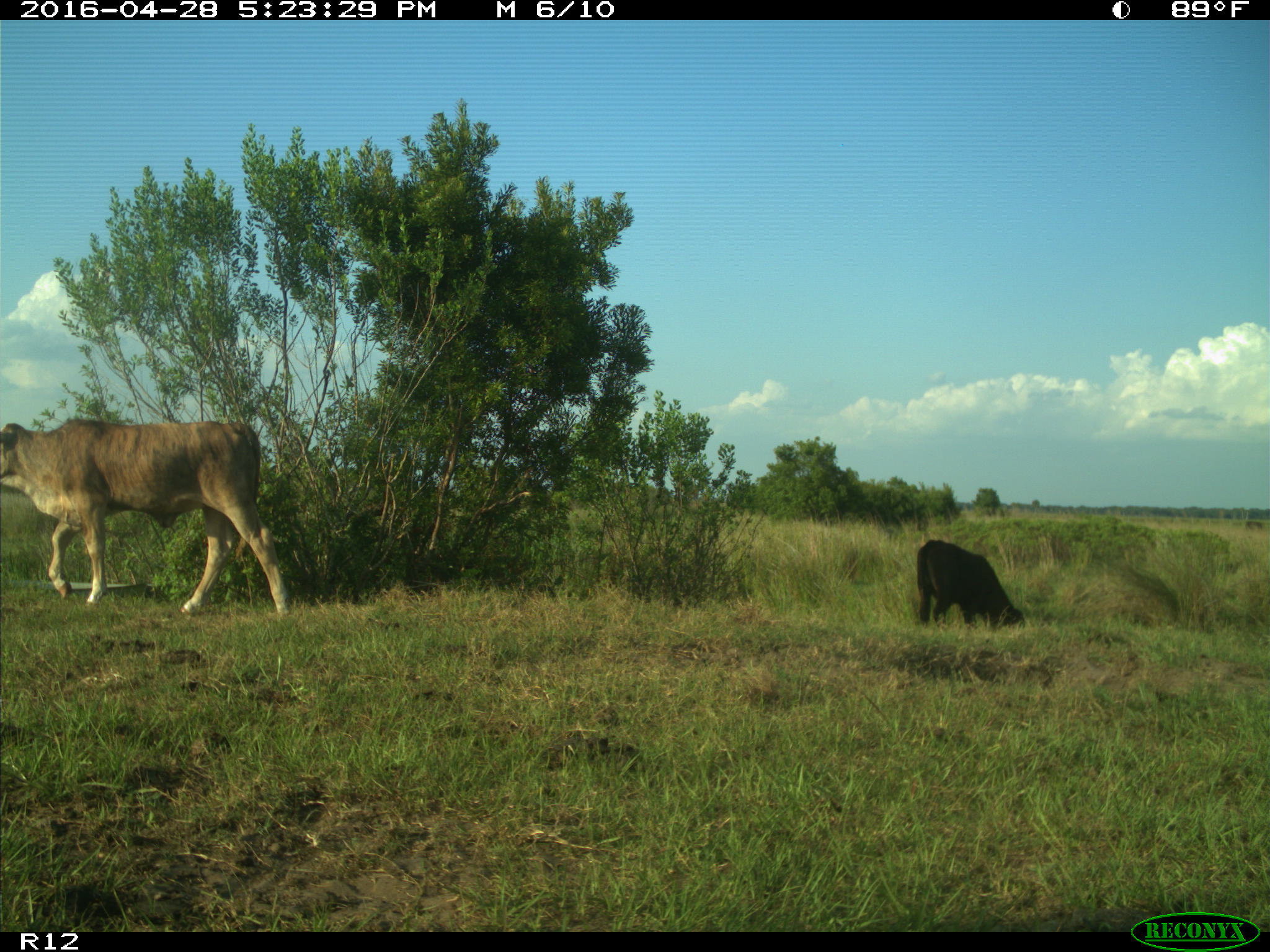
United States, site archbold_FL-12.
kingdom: Animalia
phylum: Chordata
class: Mammalia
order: Artiodactyla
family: Bovidae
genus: Bos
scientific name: Bos taurus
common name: domestic cow